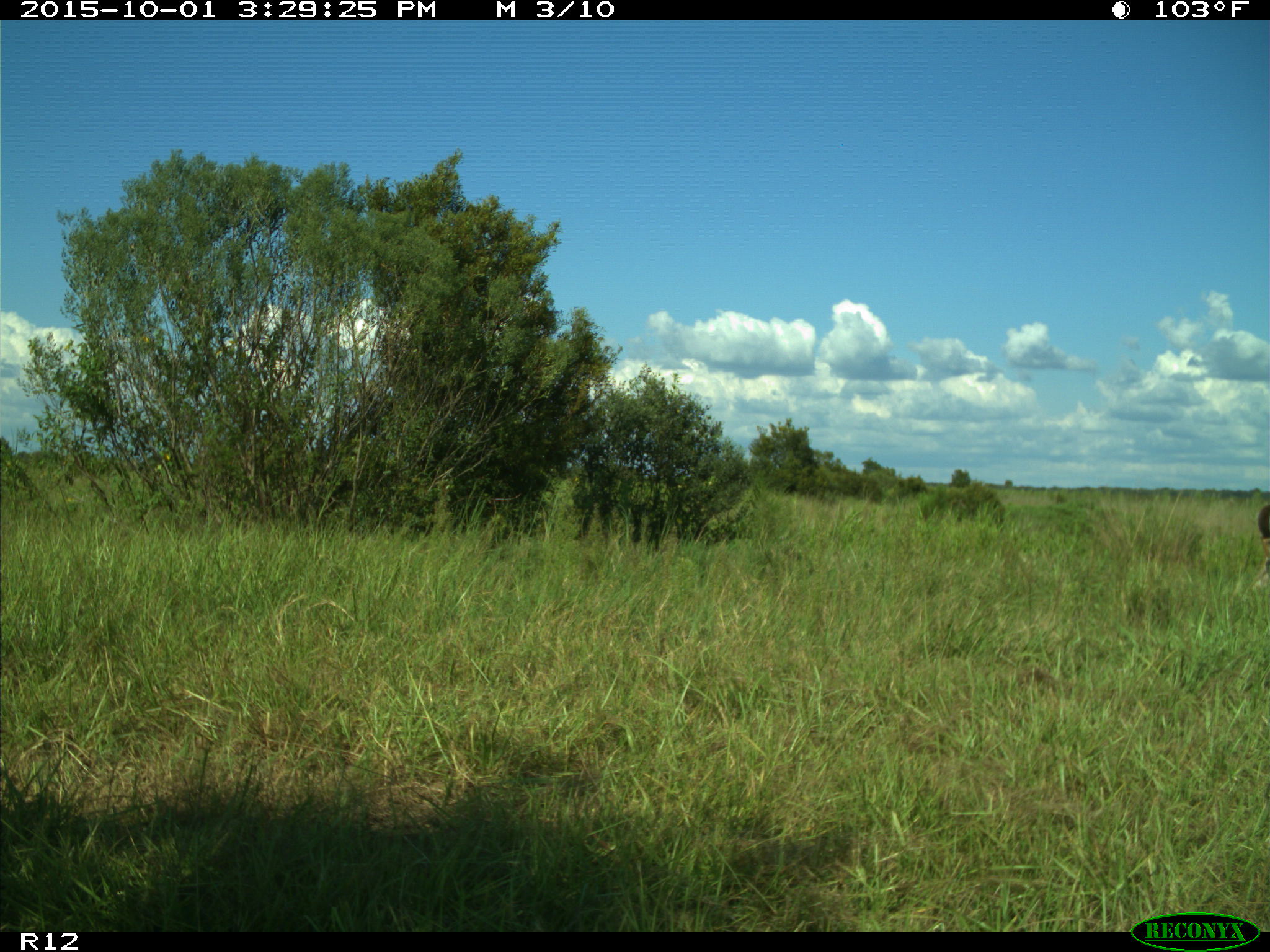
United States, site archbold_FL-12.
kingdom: Animalia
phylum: Chordata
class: Mammalia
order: Artiodactyla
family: Cervidae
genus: Odocoileus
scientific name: Odocoileus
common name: deer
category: unidentified deer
Unidentified deer (deer) (Odocoileus).